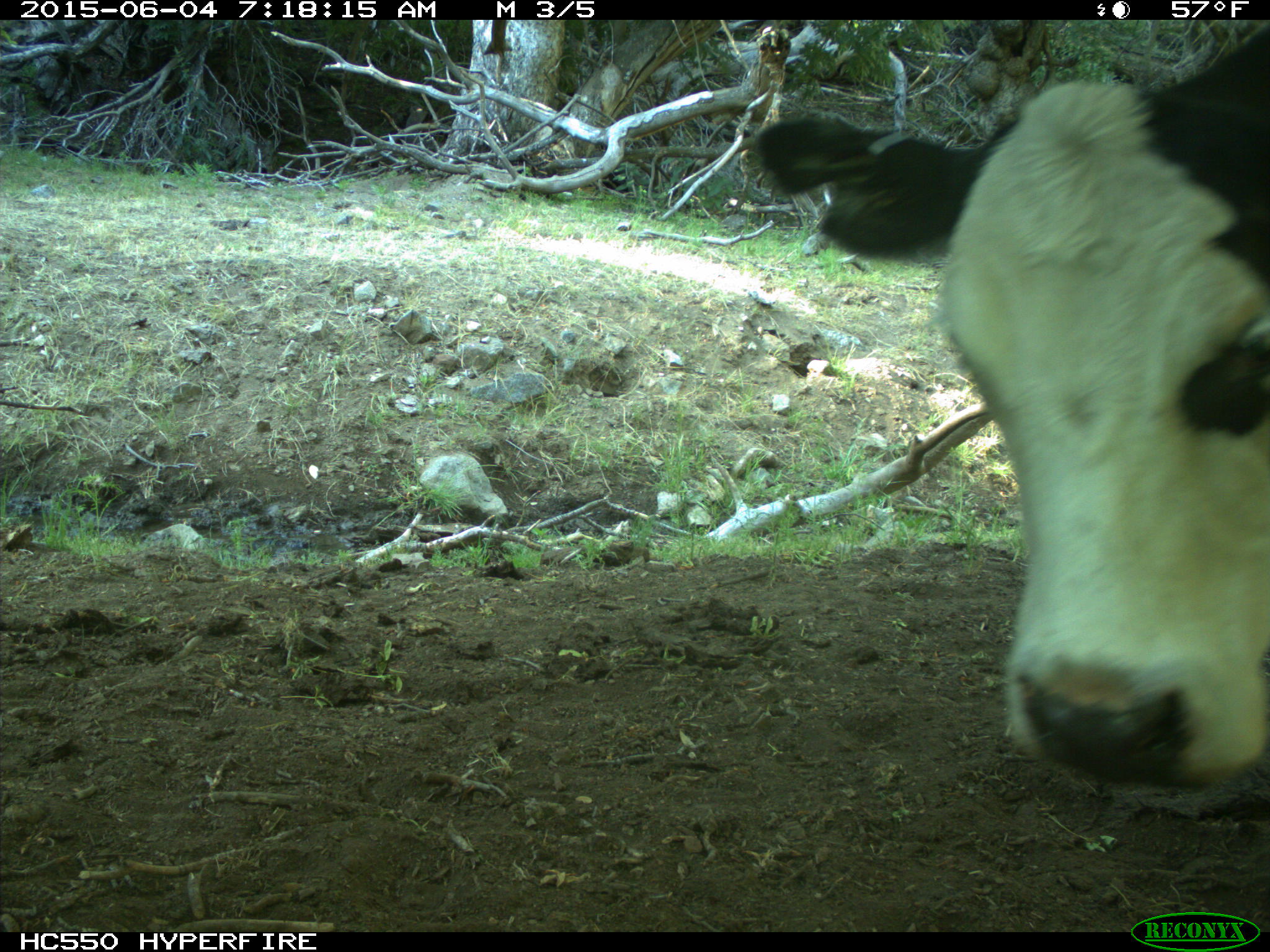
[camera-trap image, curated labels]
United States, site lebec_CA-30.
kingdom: Animalia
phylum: Chordata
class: Mammalia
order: Artiodactyla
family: Bovidae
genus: Bos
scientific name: Bos taurus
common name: domestic cow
Bos taurus (domestic cow).